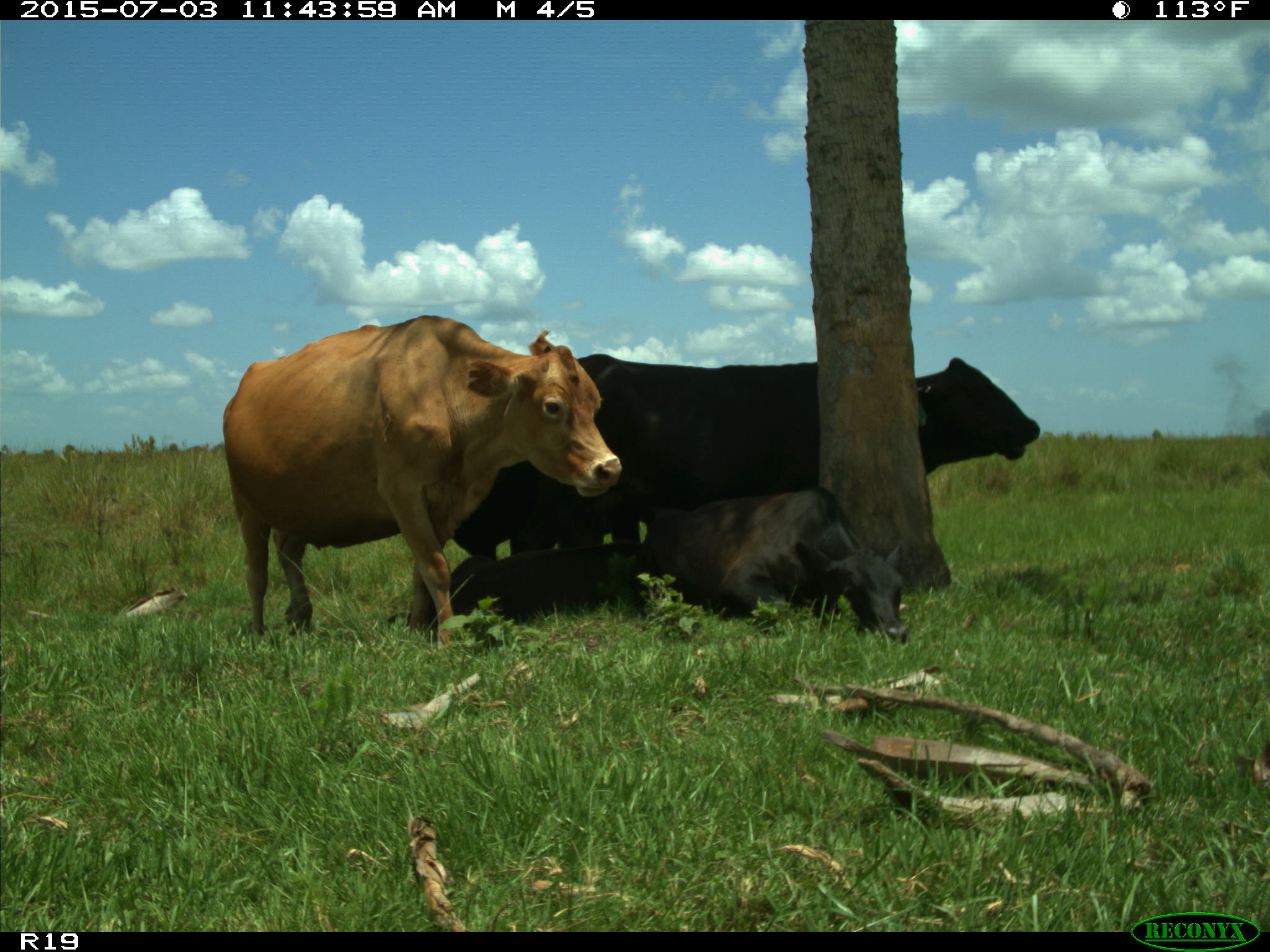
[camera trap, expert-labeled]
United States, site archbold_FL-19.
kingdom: Animalia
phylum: Chordata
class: Mammalia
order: Artiodactyla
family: Bovidae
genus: Bos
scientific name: Bos taurus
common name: domestic cow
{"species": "Bos taurus (domestic cow)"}